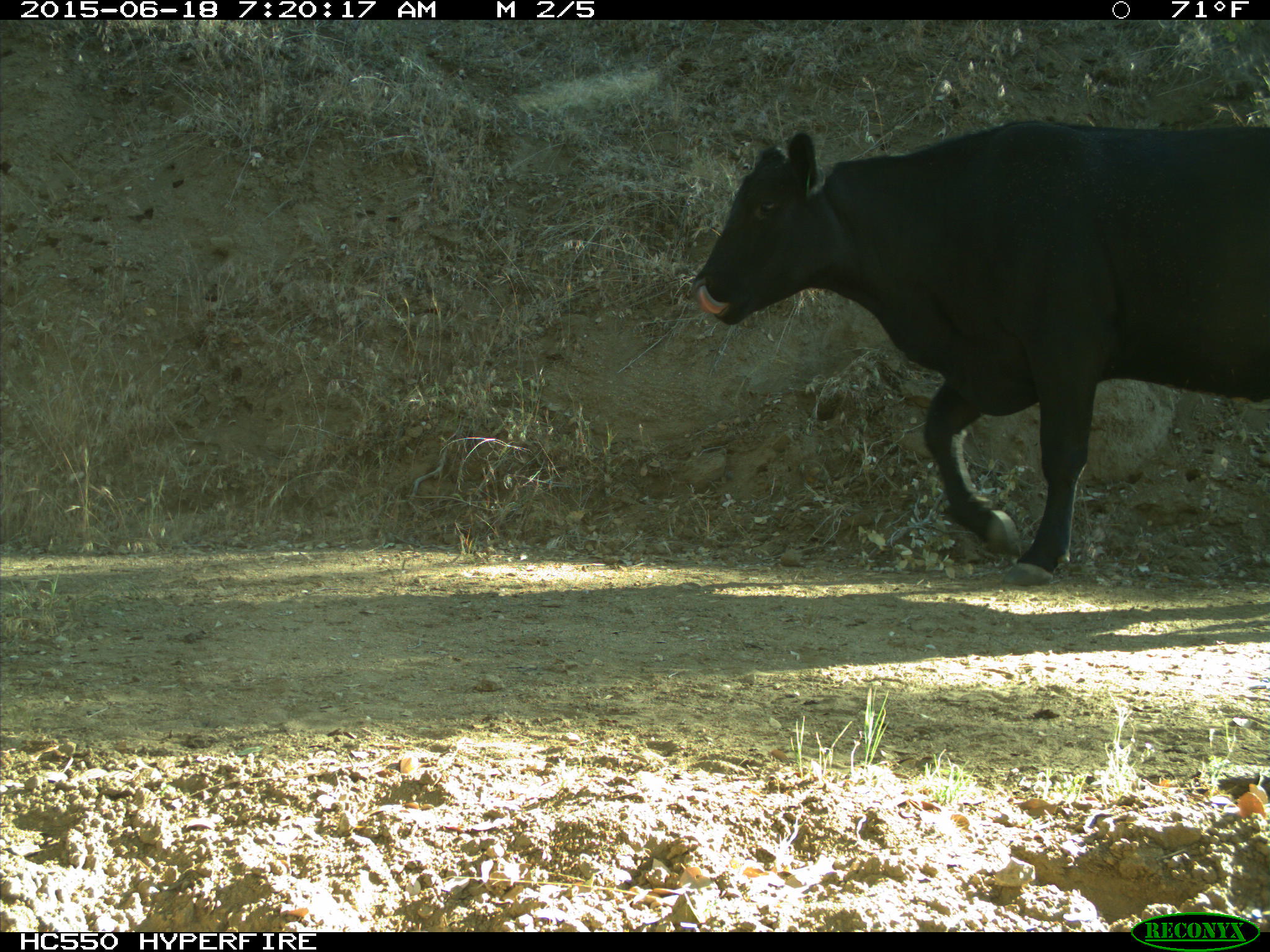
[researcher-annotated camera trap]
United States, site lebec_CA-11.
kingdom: Animalia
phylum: Chordata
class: Mammalia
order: Artiodactyla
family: Bovidae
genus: Bos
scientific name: Bos taurus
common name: domestic cow